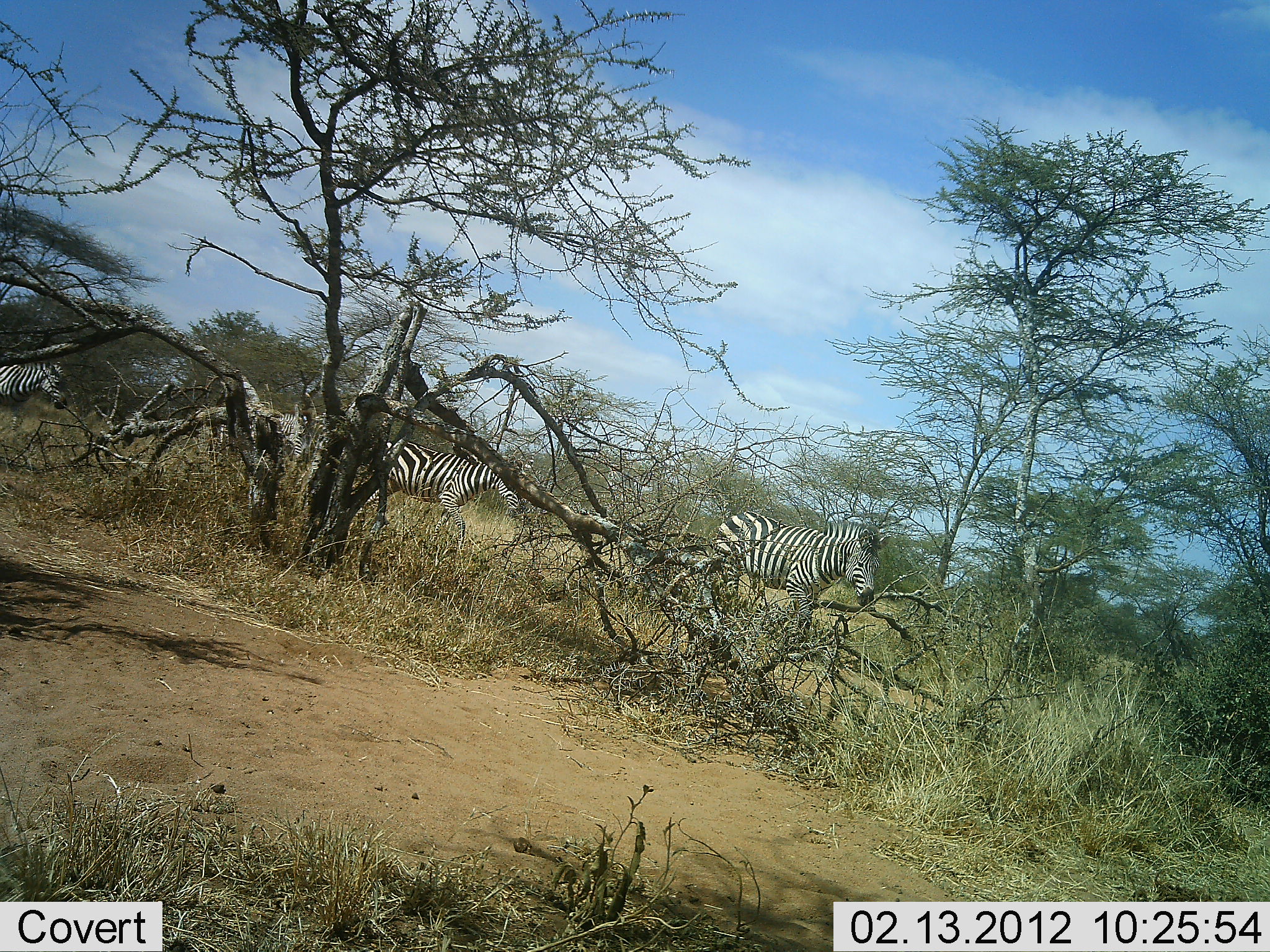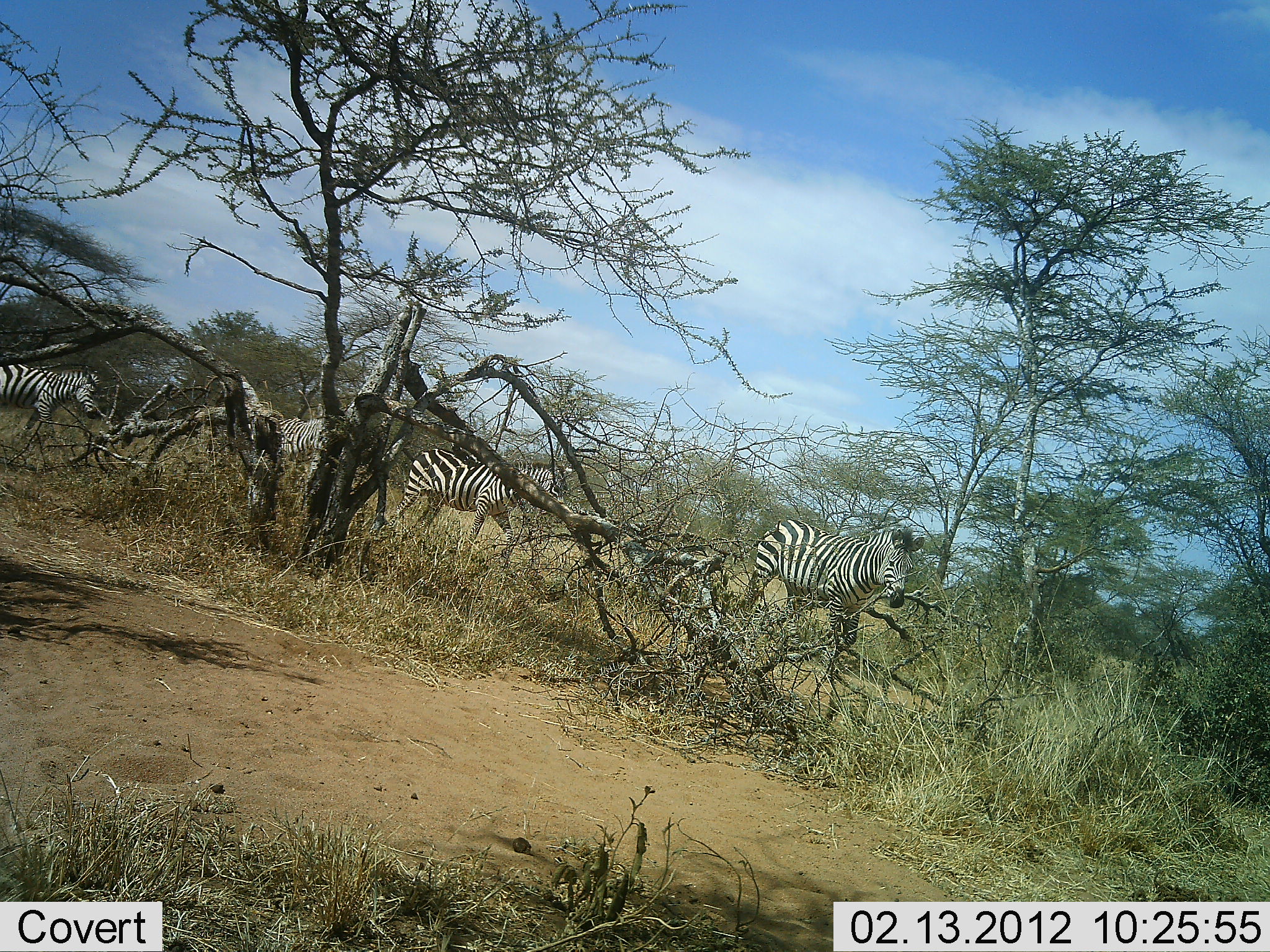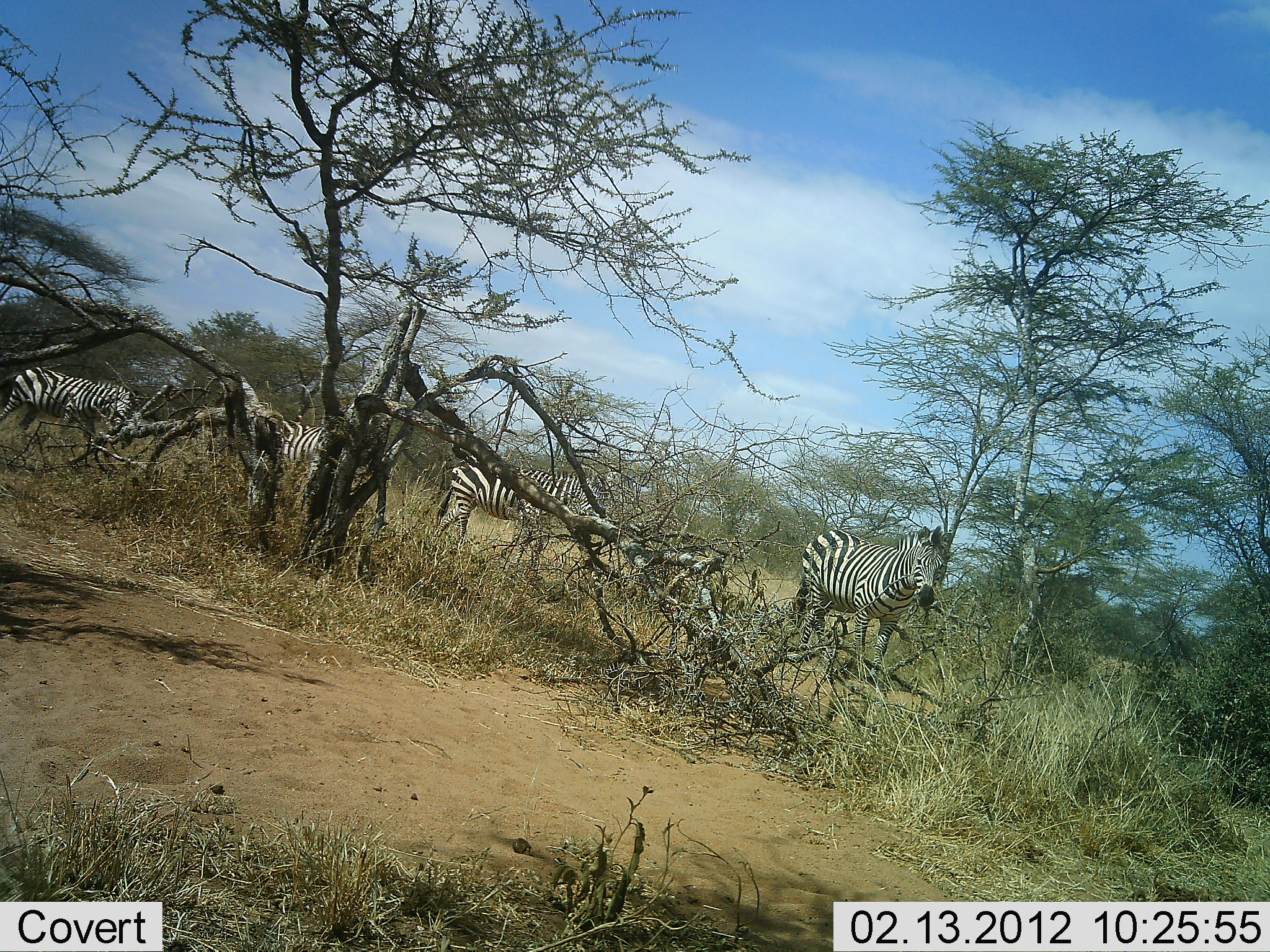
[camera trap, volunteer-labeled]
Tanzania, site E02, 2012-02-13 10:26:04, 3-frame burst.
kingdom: Animalia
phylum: Chordata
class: Mammalia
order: Perissodactyla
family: Equidae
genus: Equus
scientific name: Equus quagga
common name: plains zebra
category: zebra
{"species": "zebra (plains zebra) (Equus quagga)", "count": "4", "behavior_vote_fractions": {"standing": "7%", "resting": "0%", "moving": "93%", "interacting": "0%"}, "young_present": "0%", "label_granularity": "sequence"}